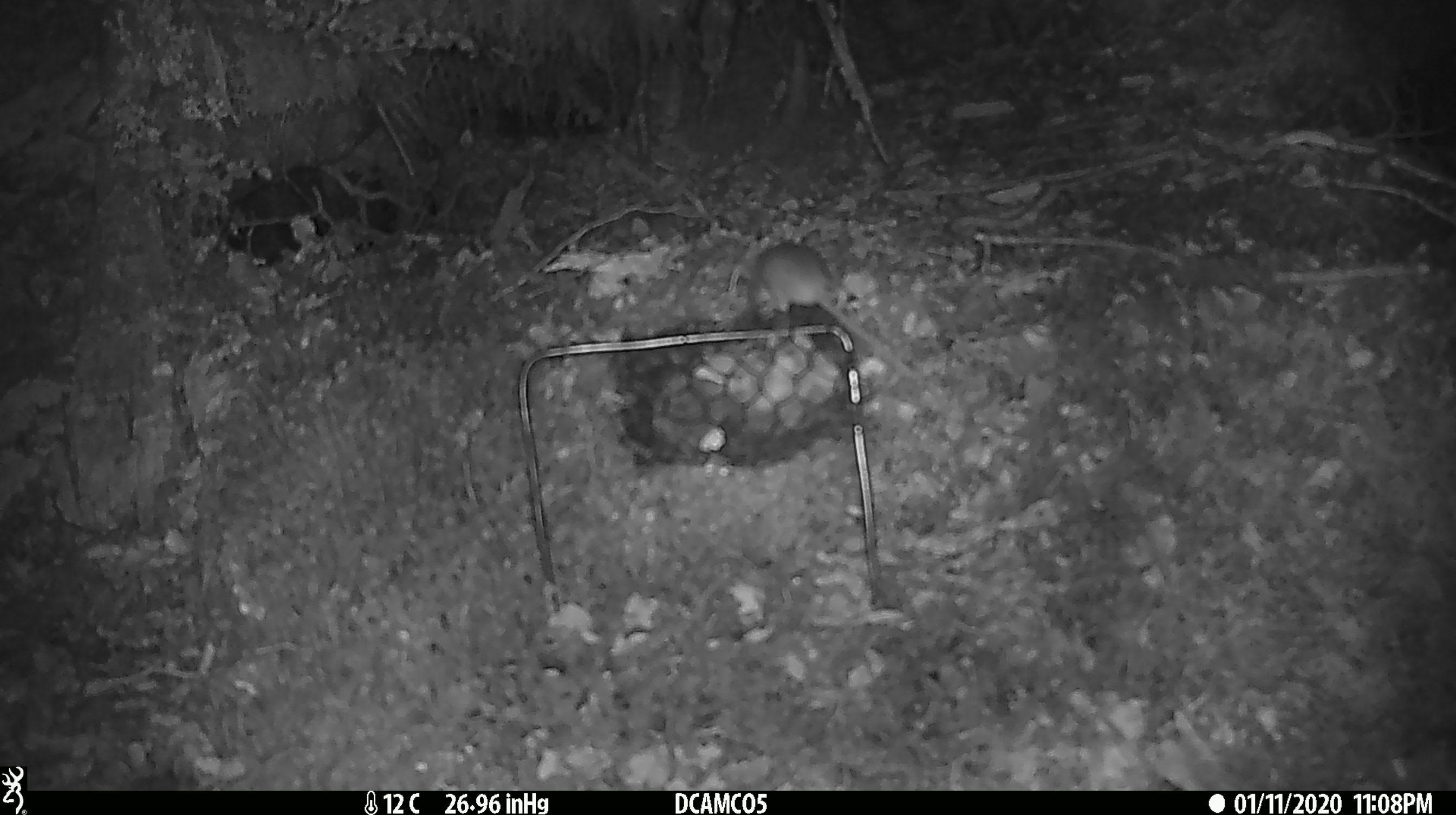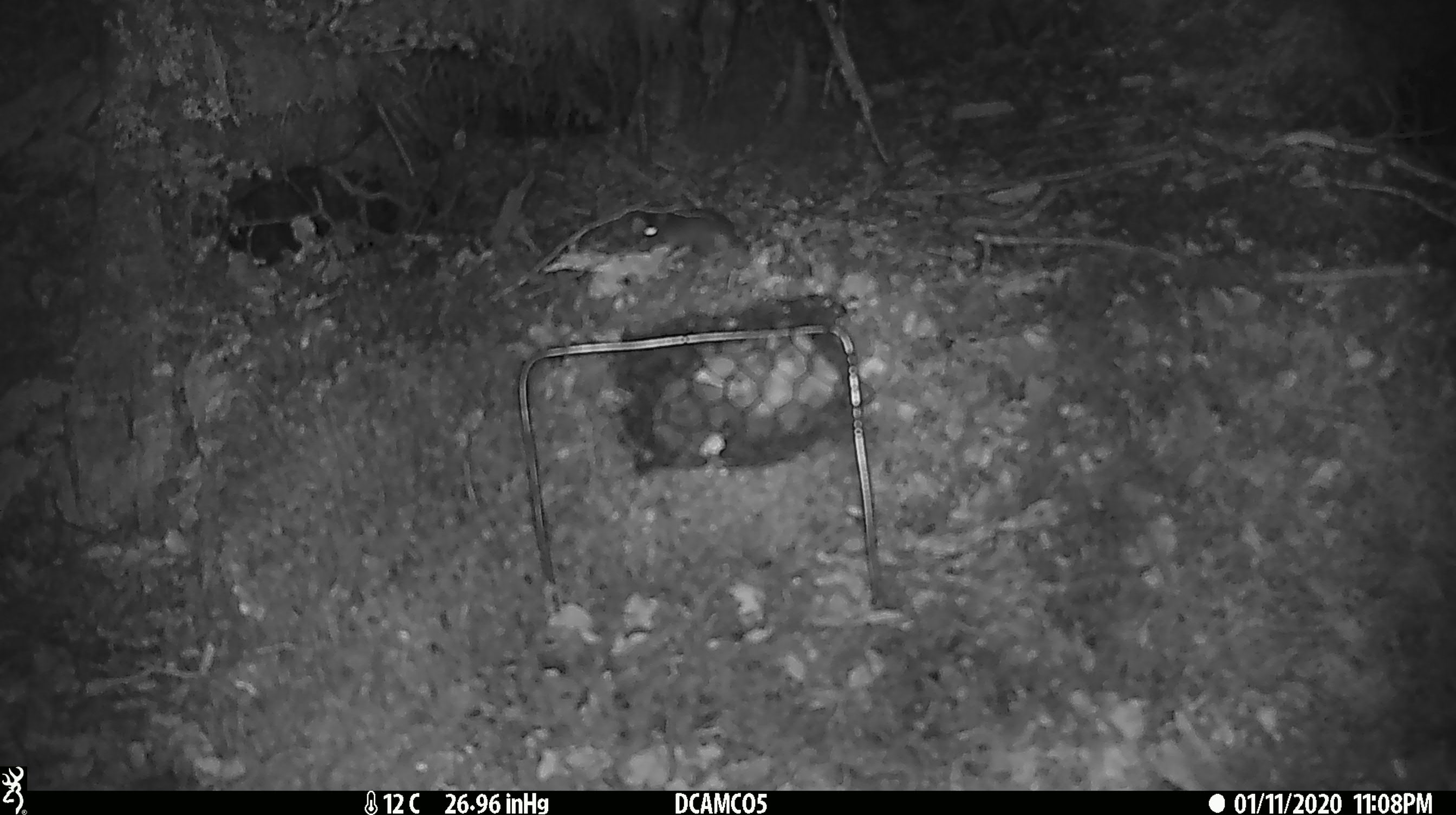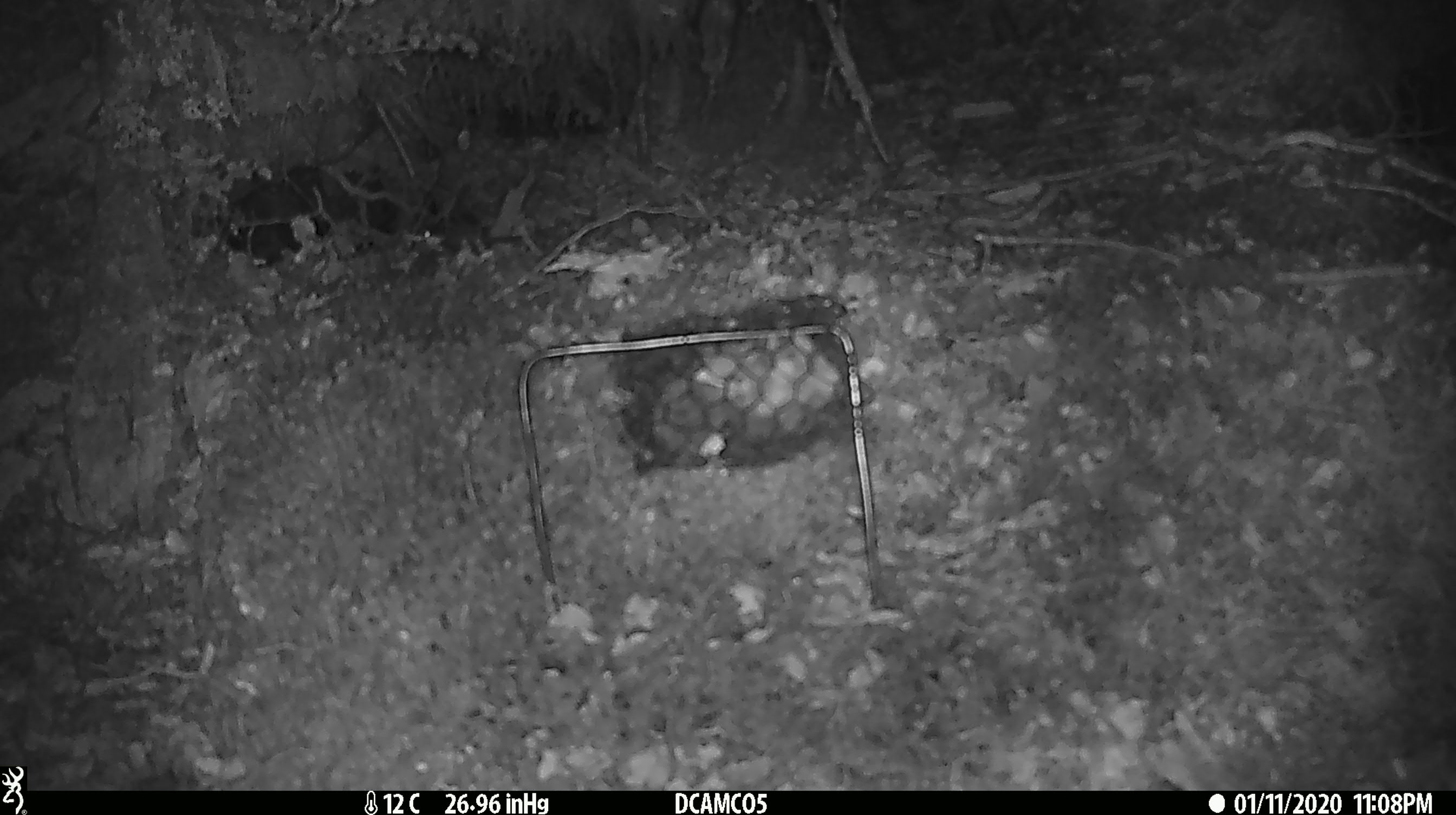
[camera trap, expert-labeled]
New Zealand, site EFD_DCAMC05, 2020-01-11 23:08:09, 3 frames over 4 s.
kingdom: Animalia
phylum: Chordata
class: Mammalia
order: Rodentia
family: Muridae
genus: Mus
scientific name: Mus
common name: mouse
Mouse (Mus).